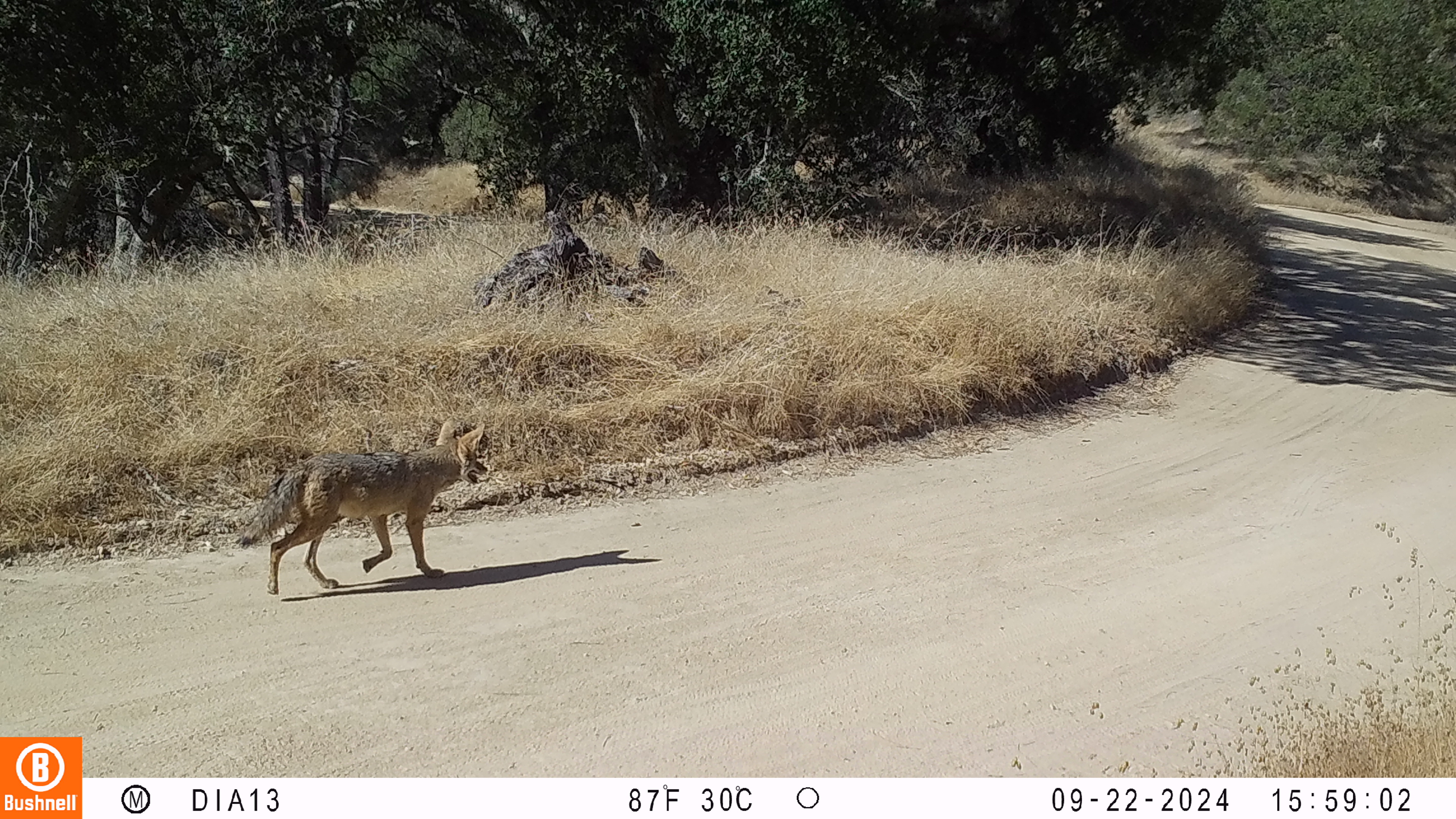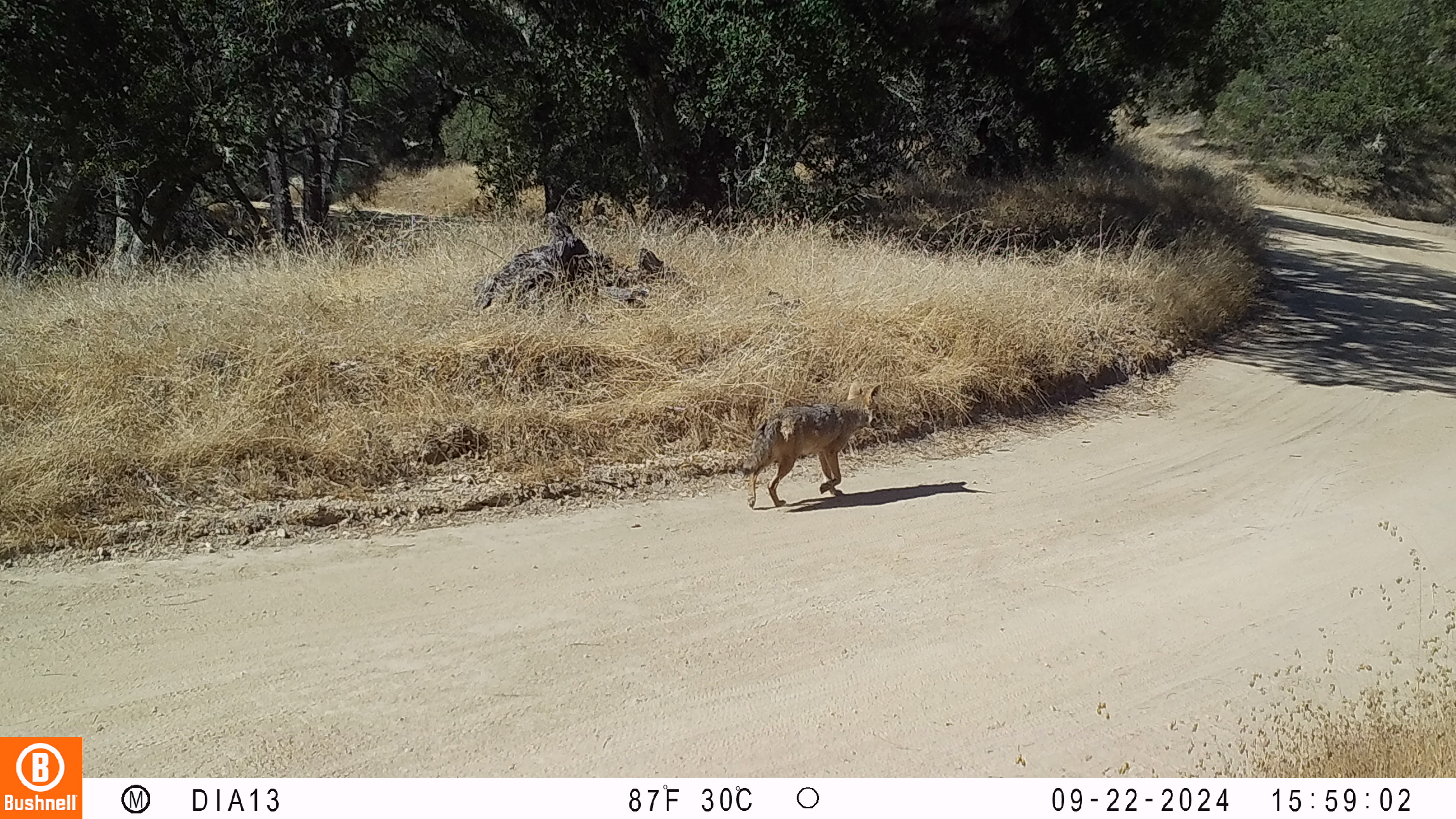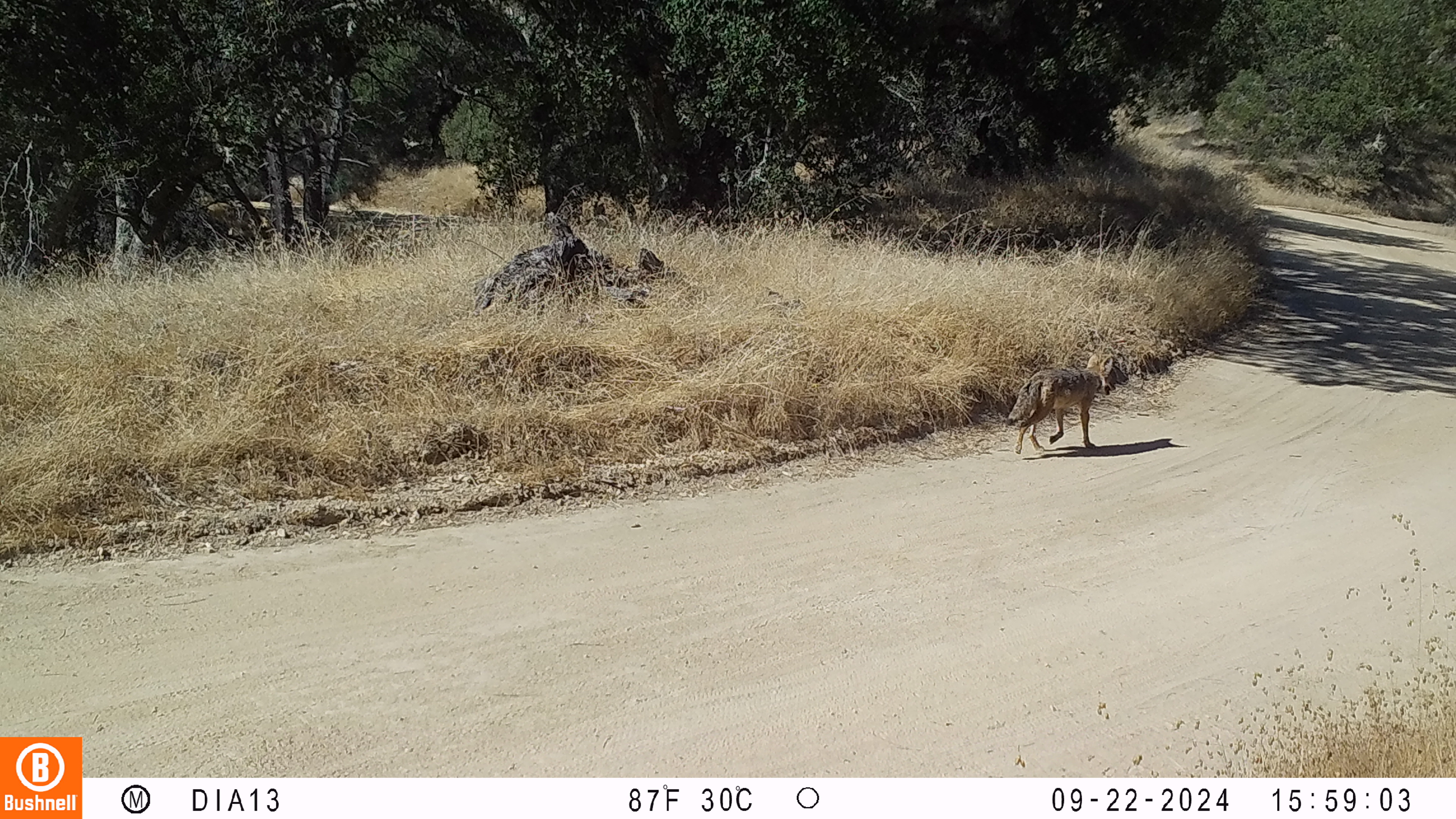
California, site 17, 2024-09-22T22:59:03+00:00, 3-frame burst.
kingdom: Animalia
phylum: Chordata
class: Mammalia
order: Carnivora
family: Canidae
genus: Canis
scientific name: Canis latrans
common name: coyote